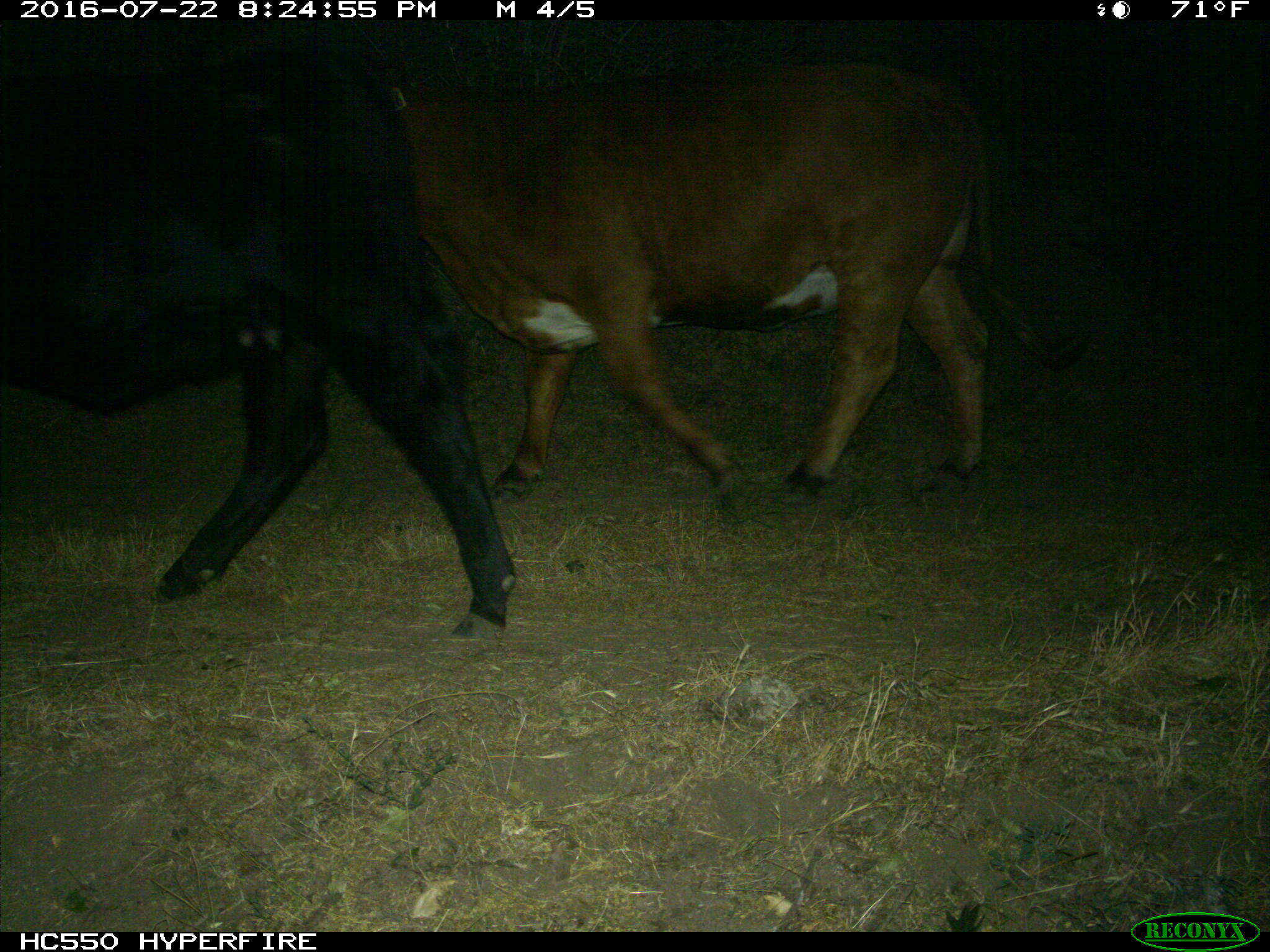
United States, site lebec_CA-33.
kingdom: Animalia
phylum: Chordata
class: Mammalia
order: Artiodactyla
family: Bovidae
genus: Bos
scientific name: Bos taurus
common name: domestic cow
Bos taurus (domestic cow).